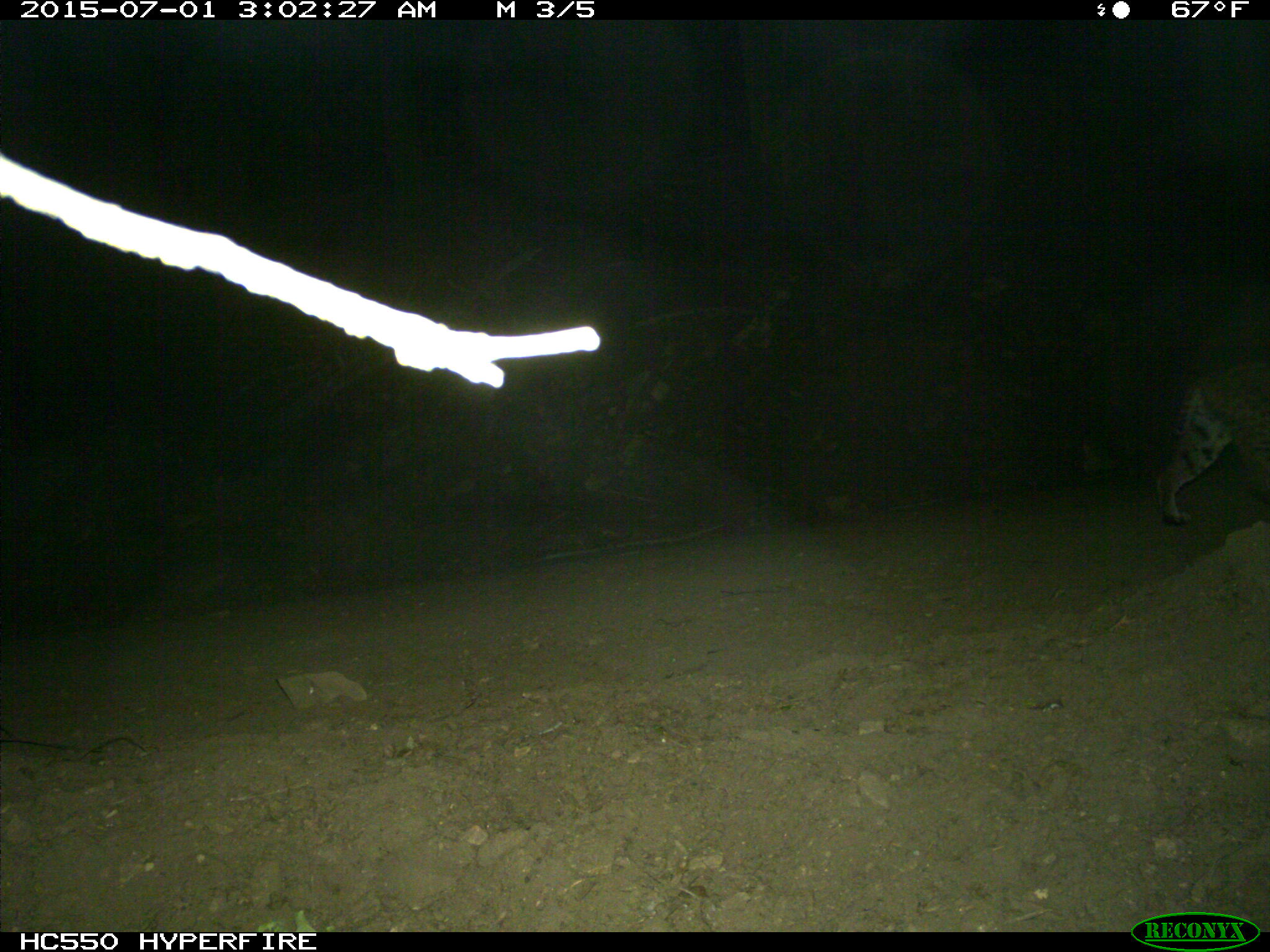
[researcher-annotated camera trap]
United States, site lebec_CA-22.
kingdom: Animalia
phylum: Chordata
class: Mammalia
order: Carnivora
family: Felidae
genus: Lynx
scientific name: Lynx rufus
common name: bobcat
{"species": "Lynx rufus (bobcat)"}